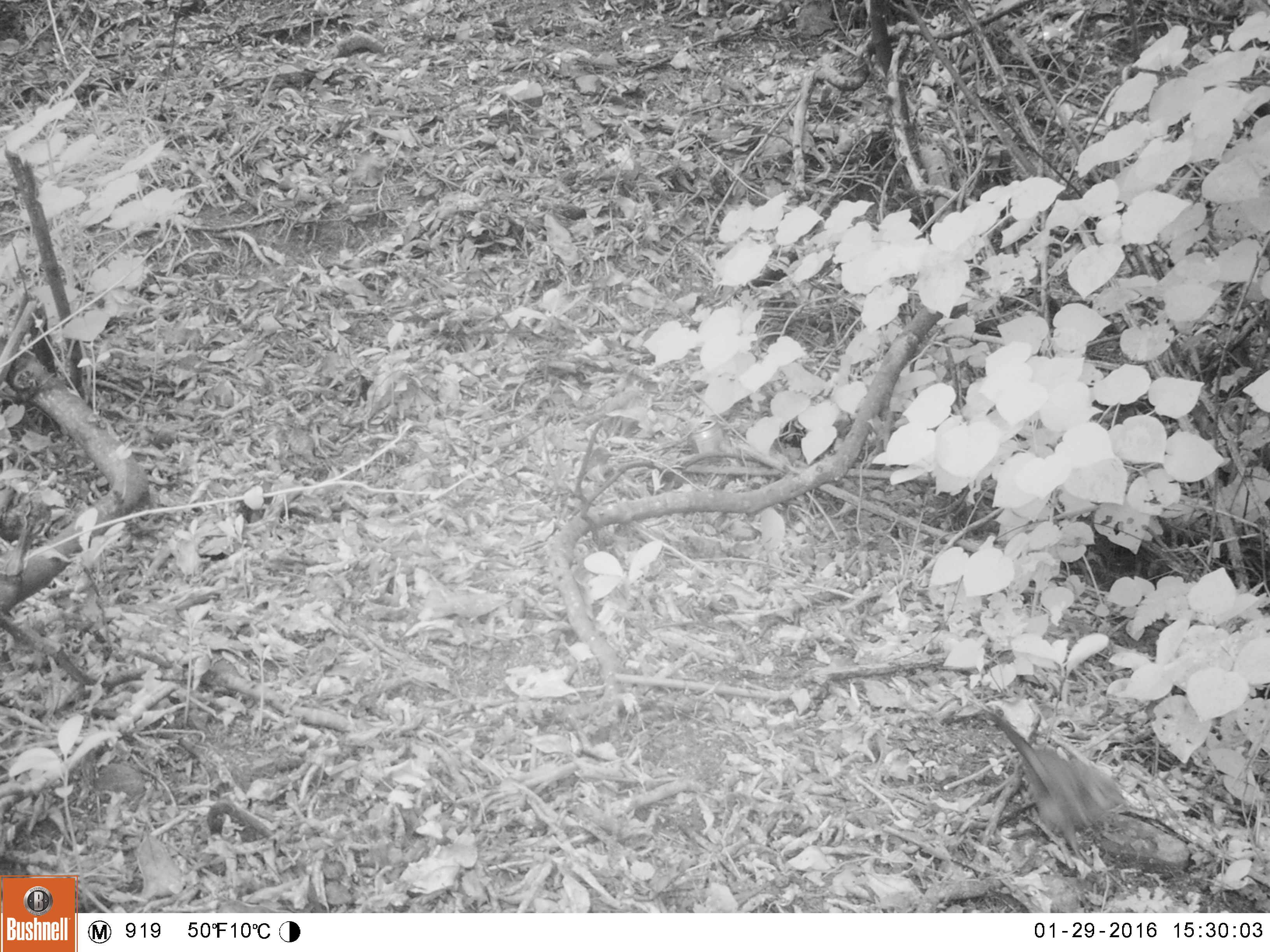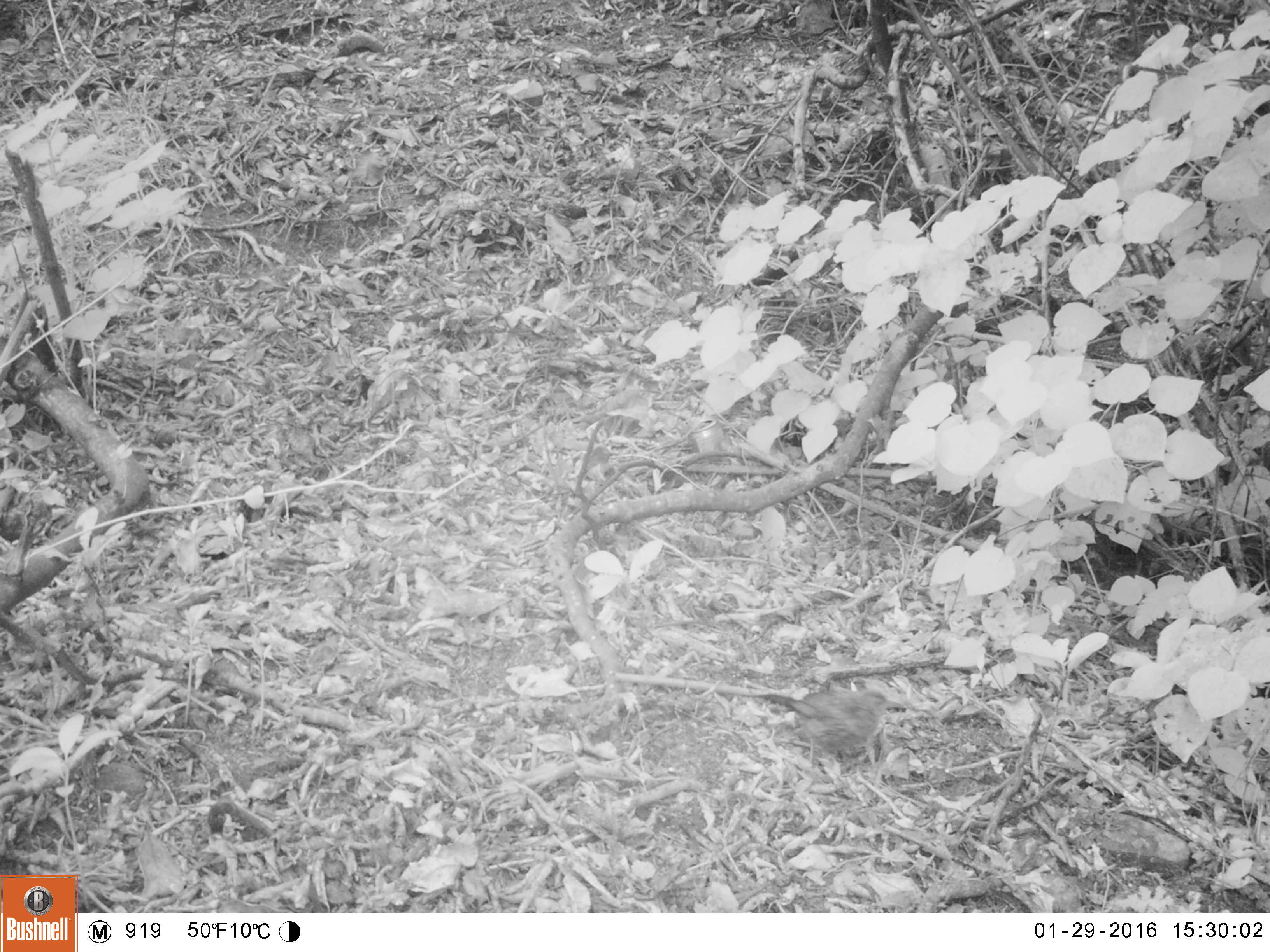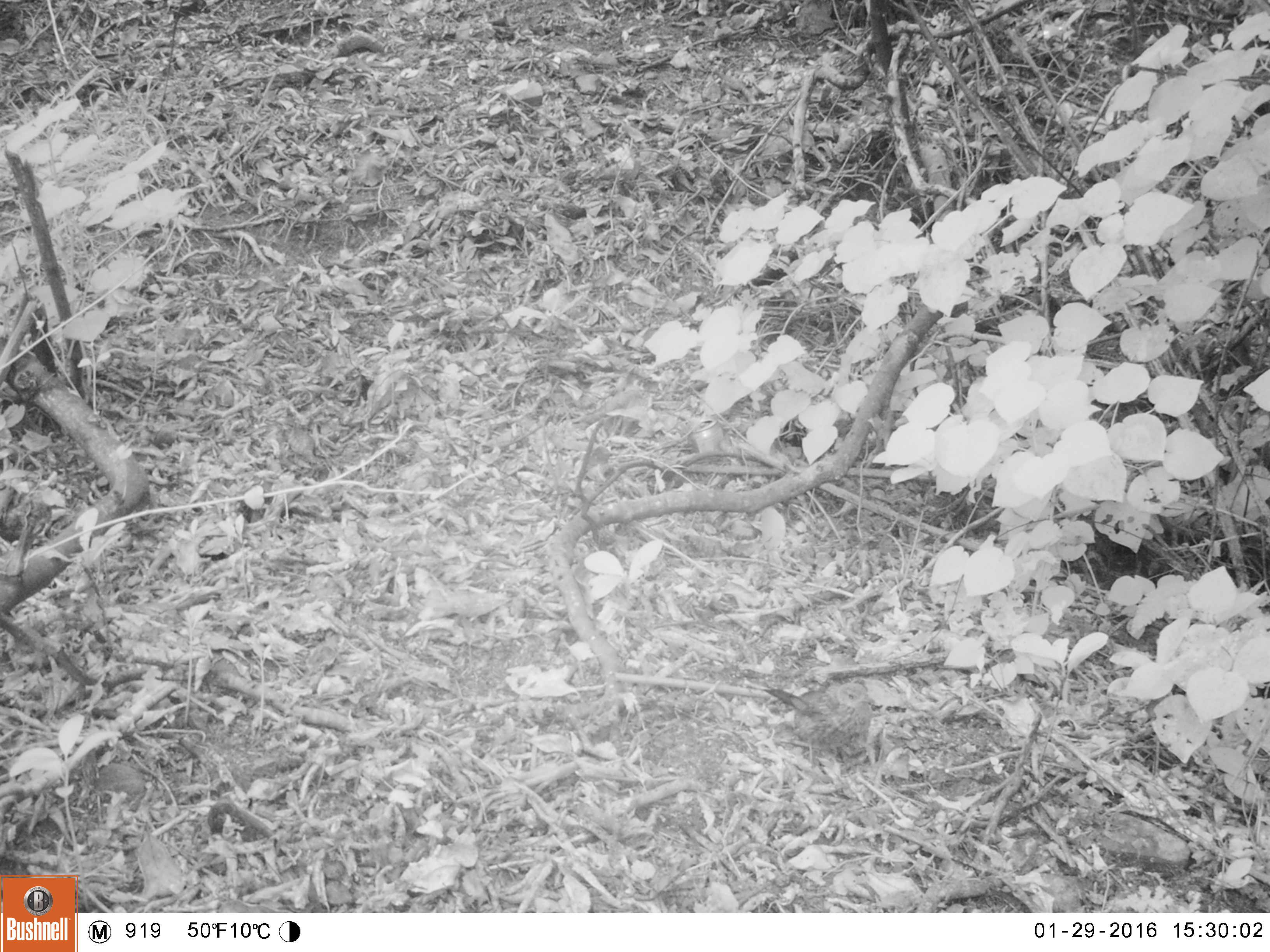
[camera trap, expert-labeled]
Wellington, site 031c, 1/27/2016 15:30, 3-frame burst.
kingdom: Animalia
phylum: Chordata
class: Aves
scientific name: Aves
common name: bird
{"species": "bird (Aves)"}